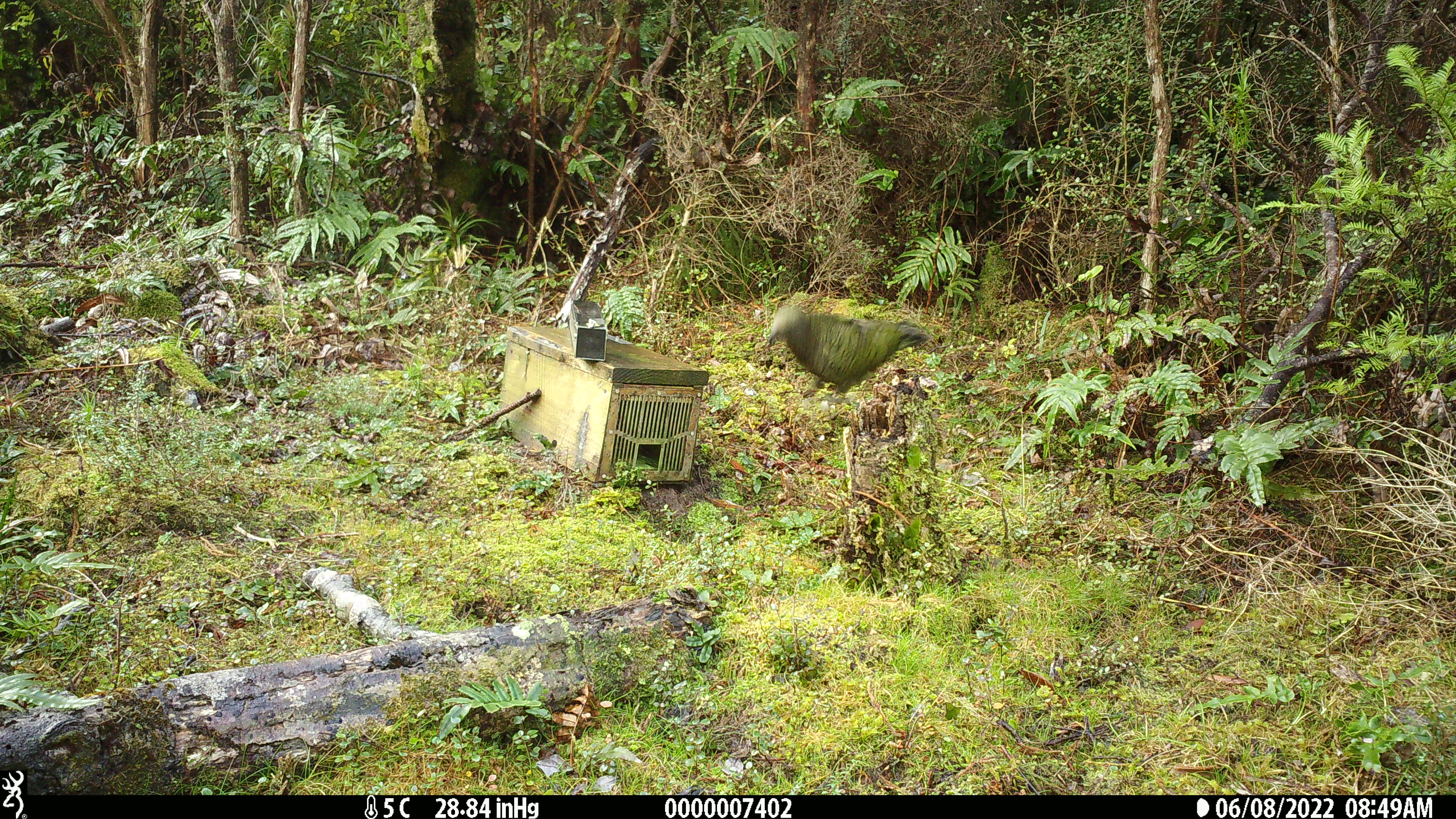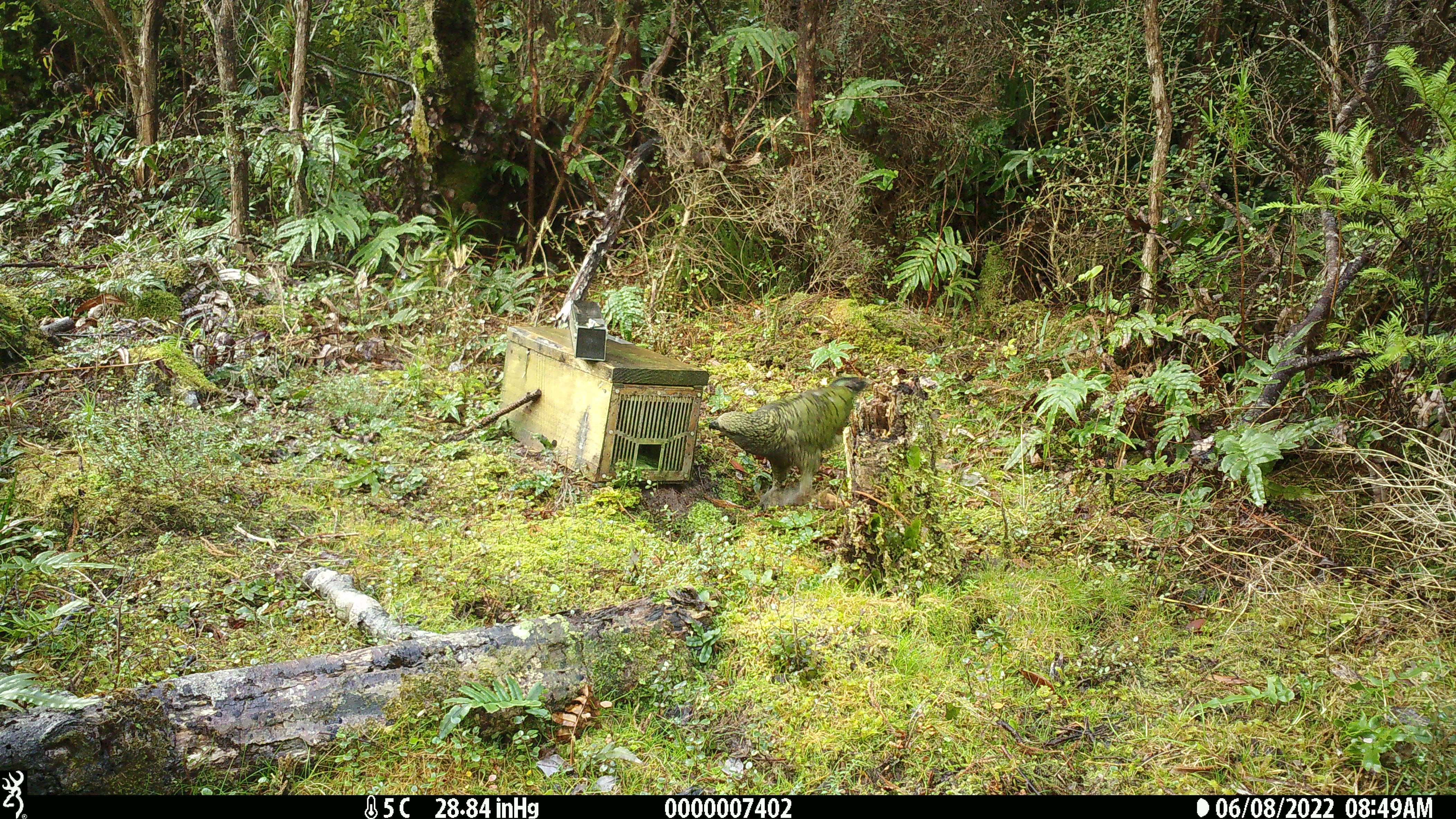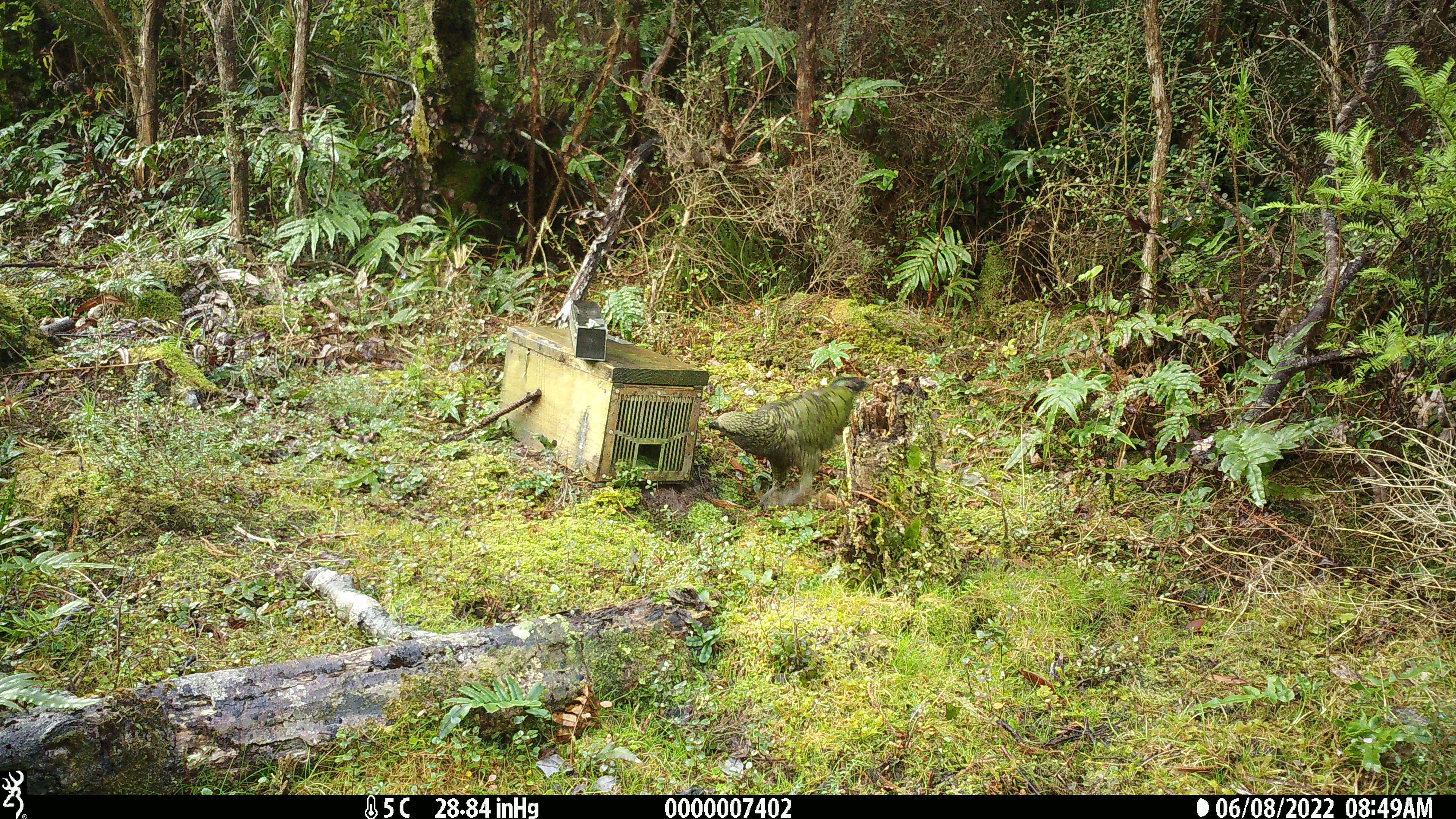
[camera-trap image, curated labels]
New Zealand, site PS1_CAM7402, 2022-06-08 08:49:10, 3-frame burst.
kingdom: Animalia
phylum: Chordata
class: Aves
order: Psittaciformes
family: Strigopidae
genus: Nestor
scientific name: Nestor notabilis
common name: kea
Kea (Nestor notabilis).